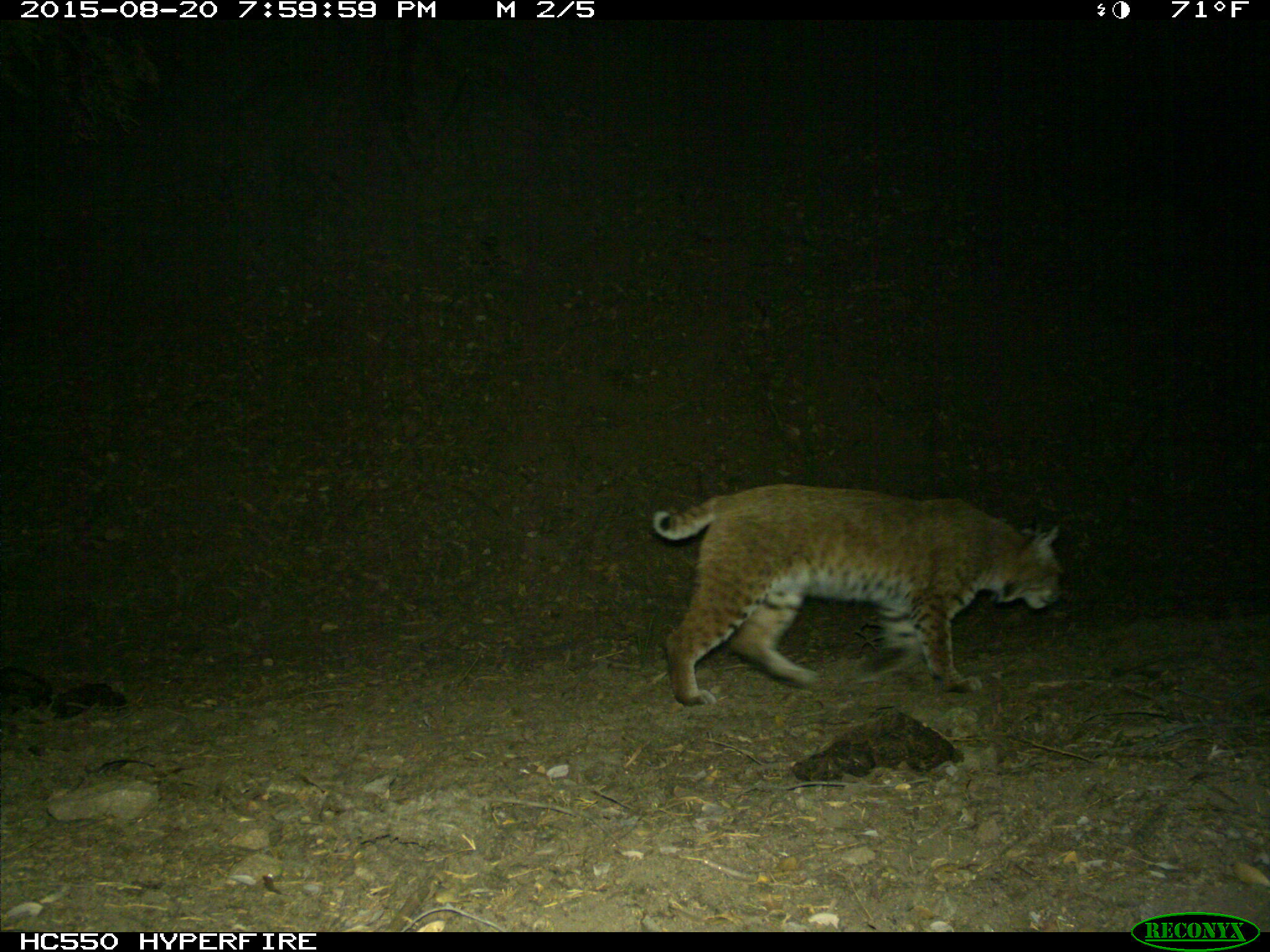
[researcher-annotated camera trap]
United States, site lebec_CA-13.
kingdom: Animalia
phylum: Chordata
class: Mammalia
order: Carnivora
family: Felidae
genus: Lynx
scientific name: Lynx rufus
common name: bobcat